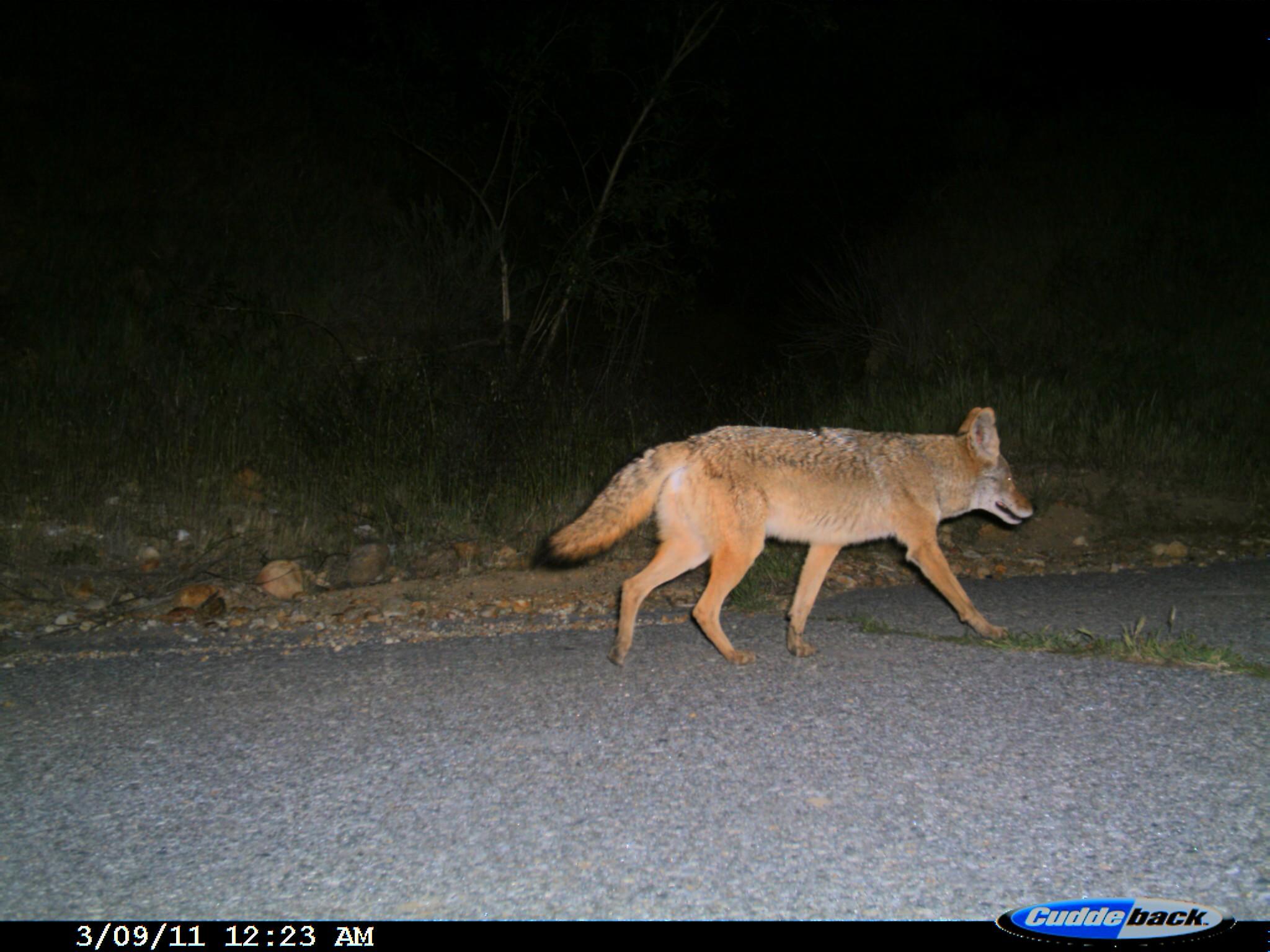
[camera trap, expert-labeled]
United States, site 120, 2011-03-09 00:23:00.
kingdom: Animalia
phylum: Chordata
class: Mammalia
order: Carnivora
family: Canidae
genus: Canis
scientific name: Canis latrans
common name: coyote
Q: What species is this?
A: Coyote (Canis latrans).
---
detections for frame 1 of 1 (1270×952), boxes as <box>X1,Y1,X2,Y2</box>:
coyote: <box>527,390,1057,681</box>